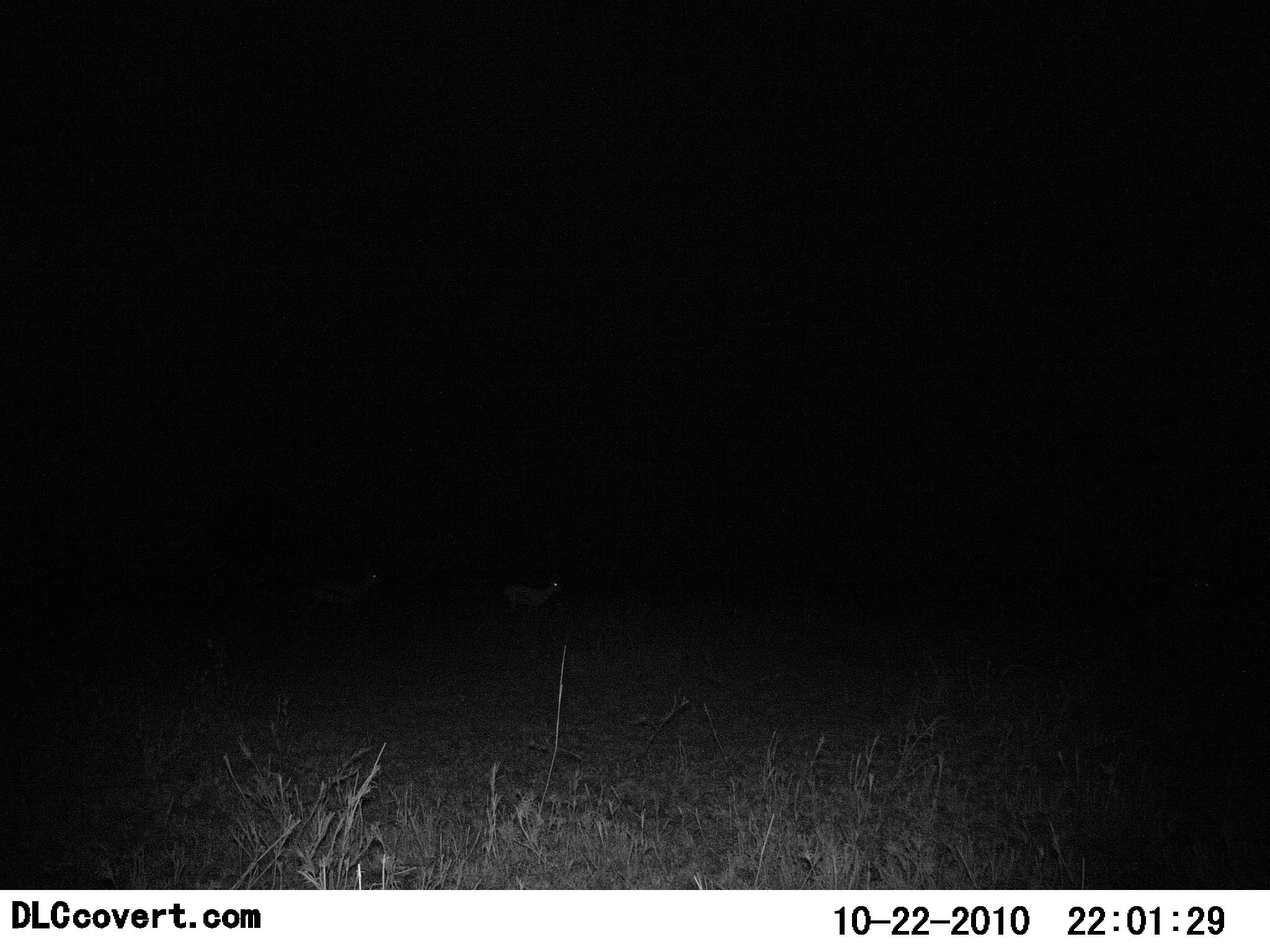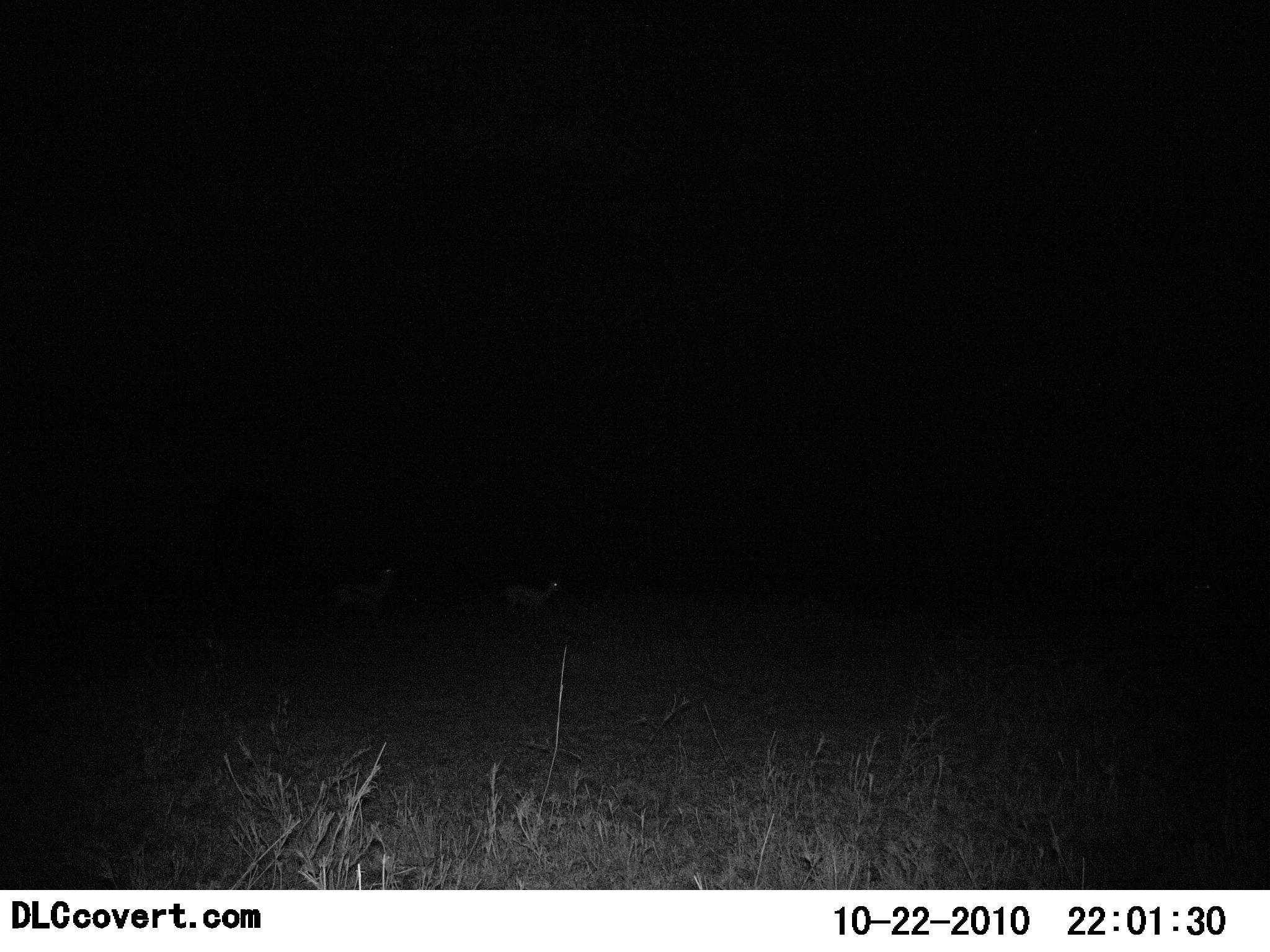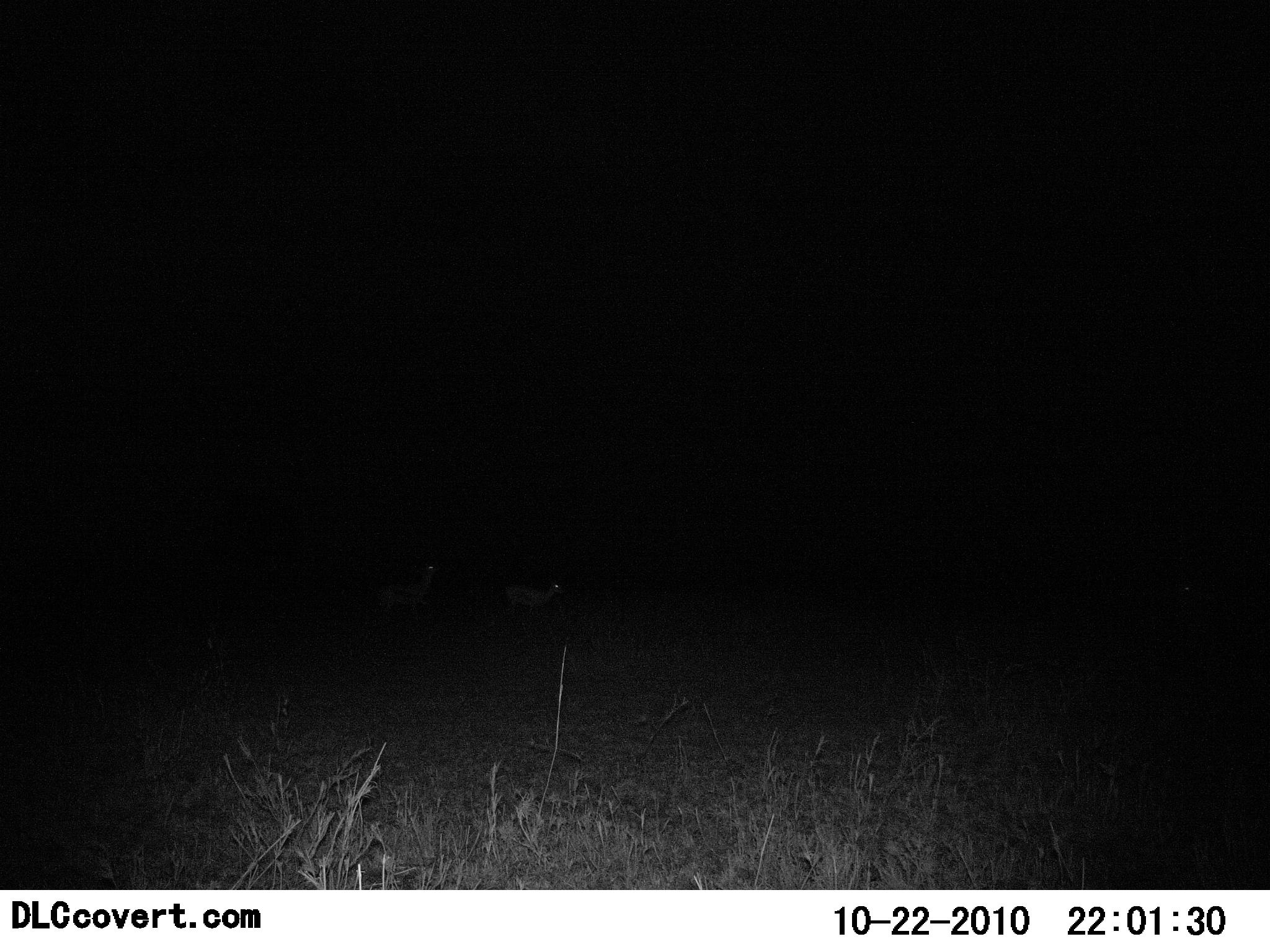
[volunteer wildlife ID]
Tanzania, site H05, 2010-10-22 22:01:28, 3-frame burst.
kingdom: Animalia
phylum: Chordata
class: Mammalia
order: Artiodactyla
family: Bovidae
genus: Eudorcas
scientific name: Eudorcas thomsonii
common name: thomson's gazelle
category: gazellethomsons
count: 2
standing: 80%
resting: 0%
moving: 90%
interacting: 10%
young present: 0%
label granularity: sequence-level